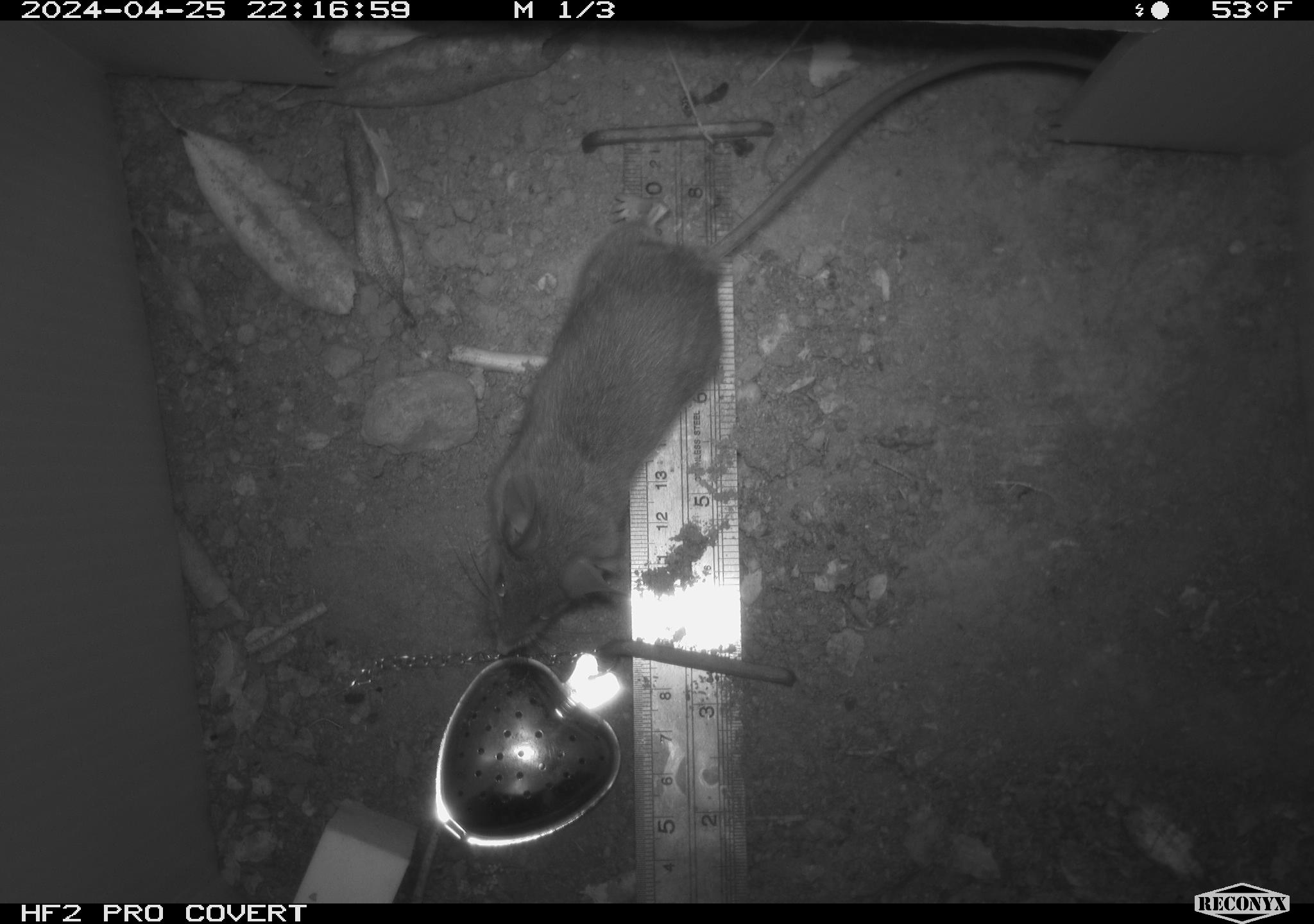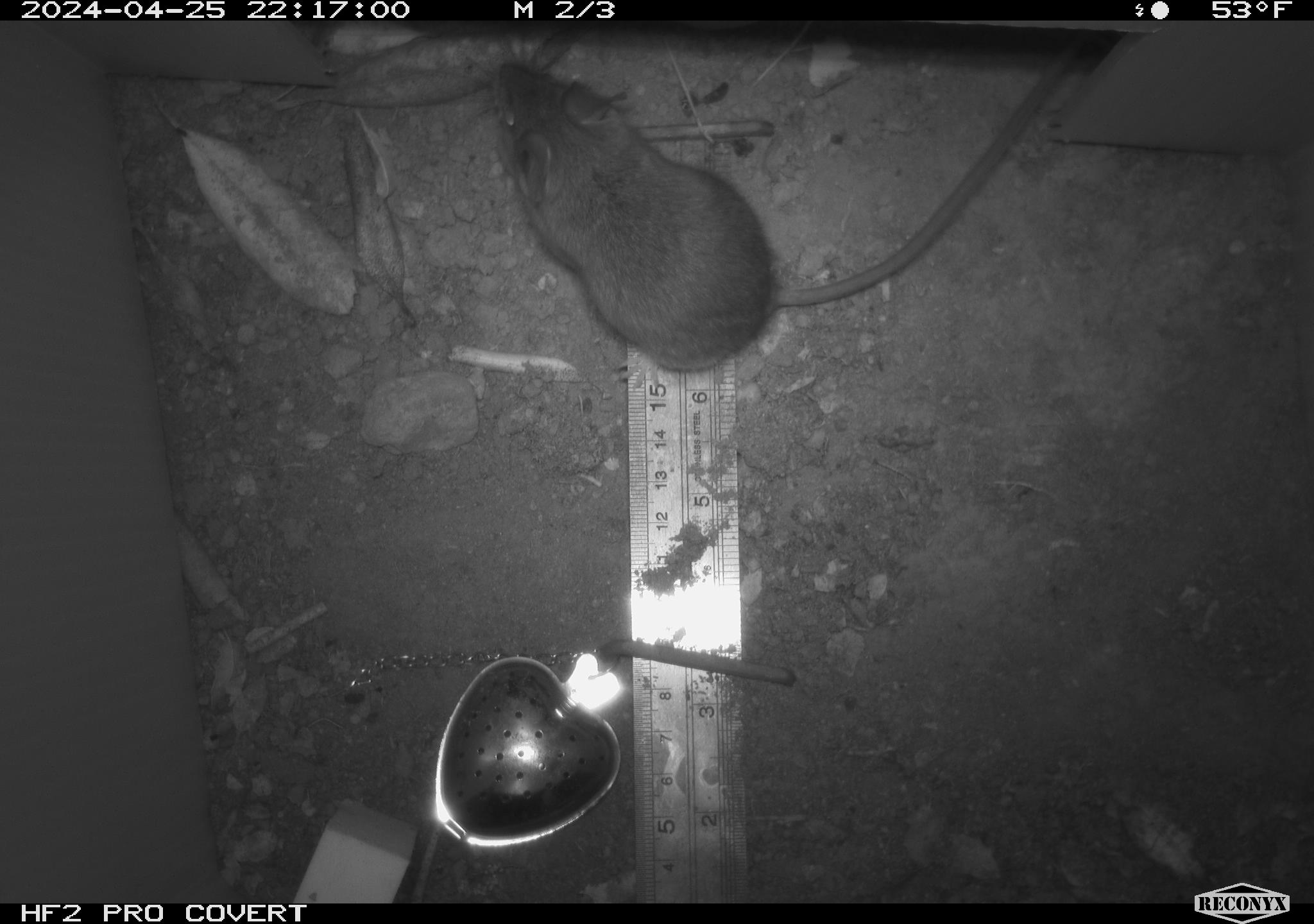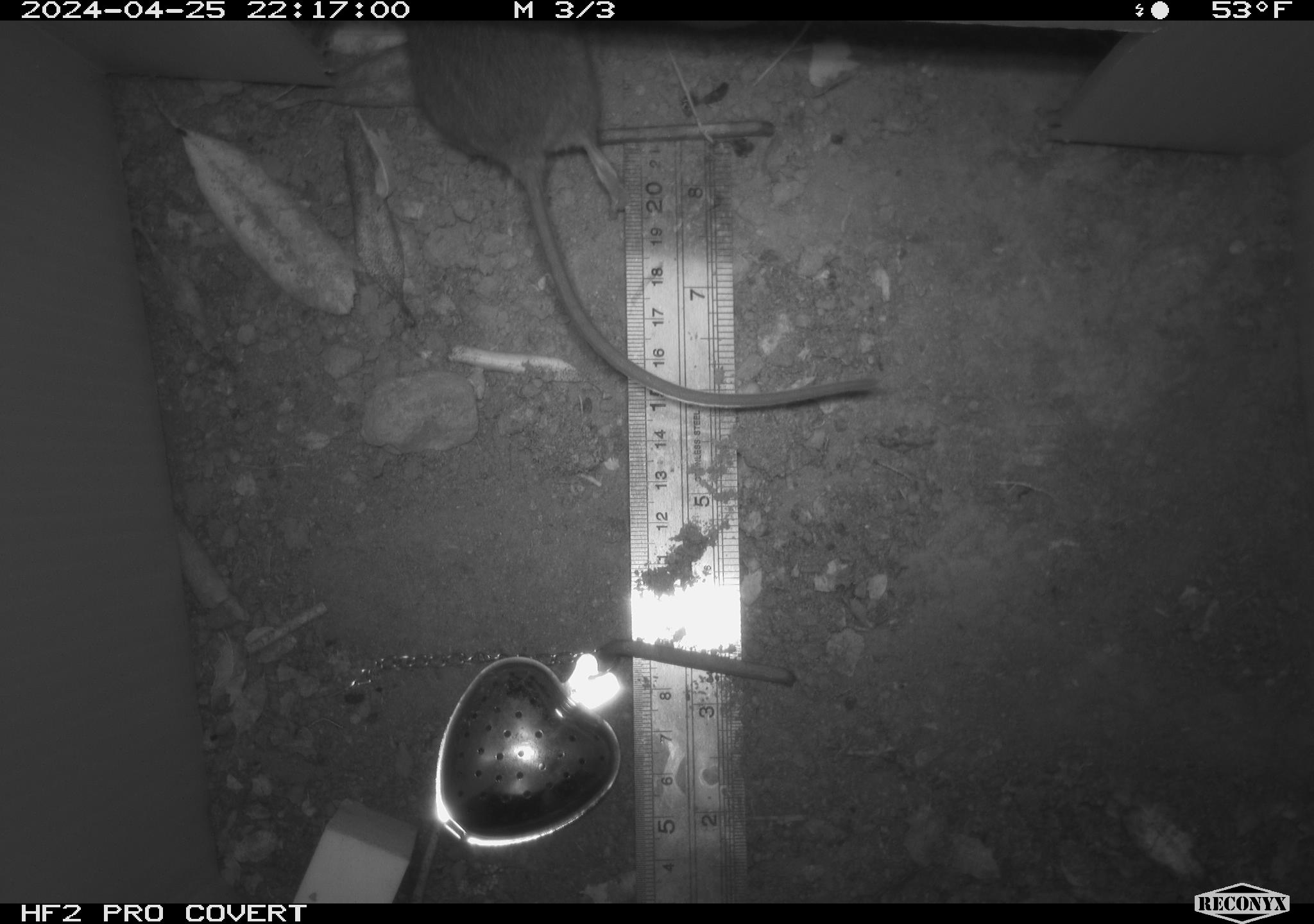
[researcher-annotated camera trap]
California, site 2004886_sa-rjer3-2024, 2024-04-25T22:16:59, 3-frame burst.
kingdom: Animalia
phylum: Chordata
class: Mammalia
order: Rodentia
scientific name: Rodentia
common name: mouse species